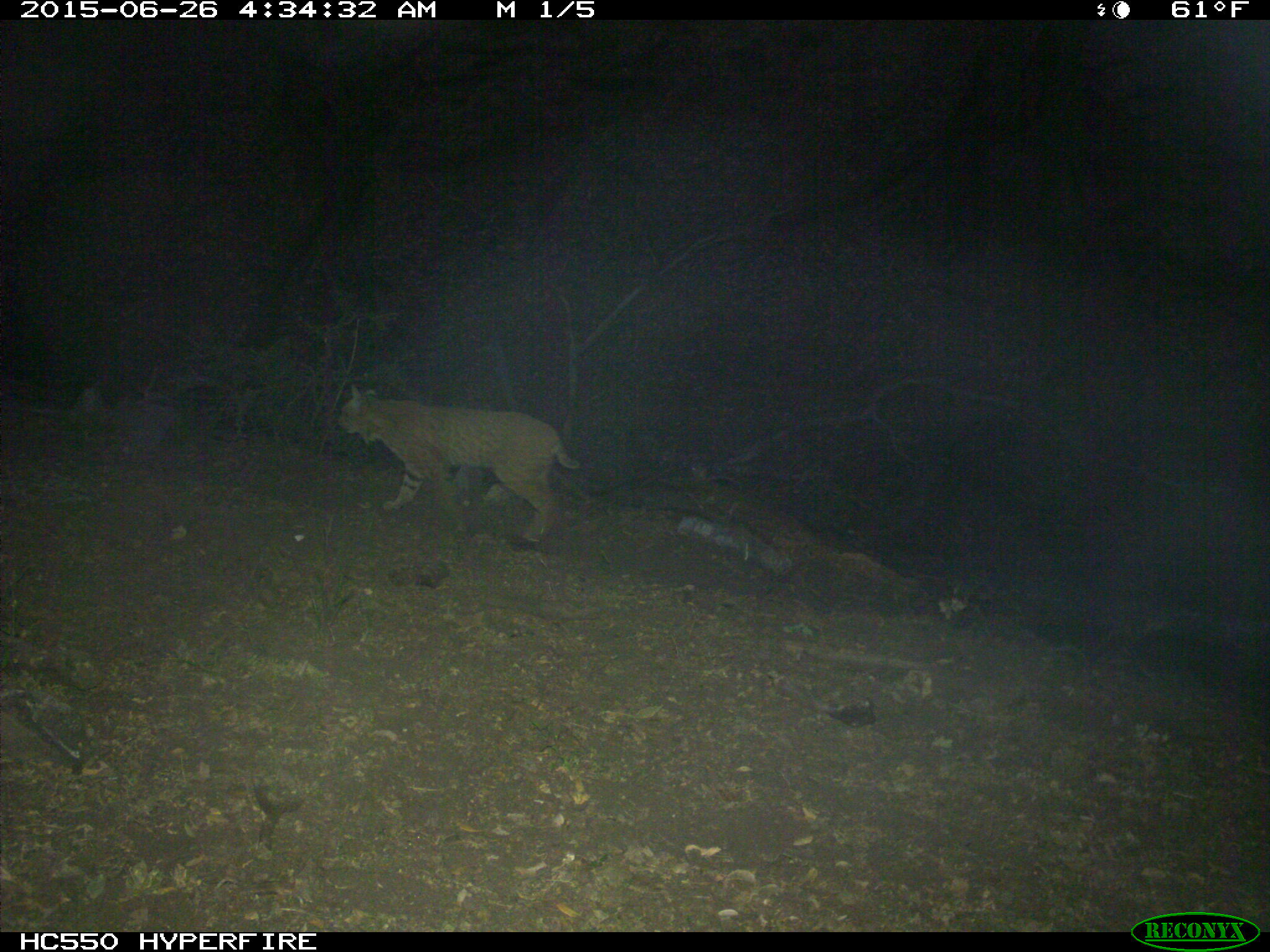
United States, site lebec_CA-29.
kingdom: Animalia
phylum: Chordata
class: Mammalia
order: Carnivora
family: Felidae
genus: Lynx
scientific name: Lynx rufus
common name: bobcat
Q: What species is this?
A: Lynx rufus (bobcat).